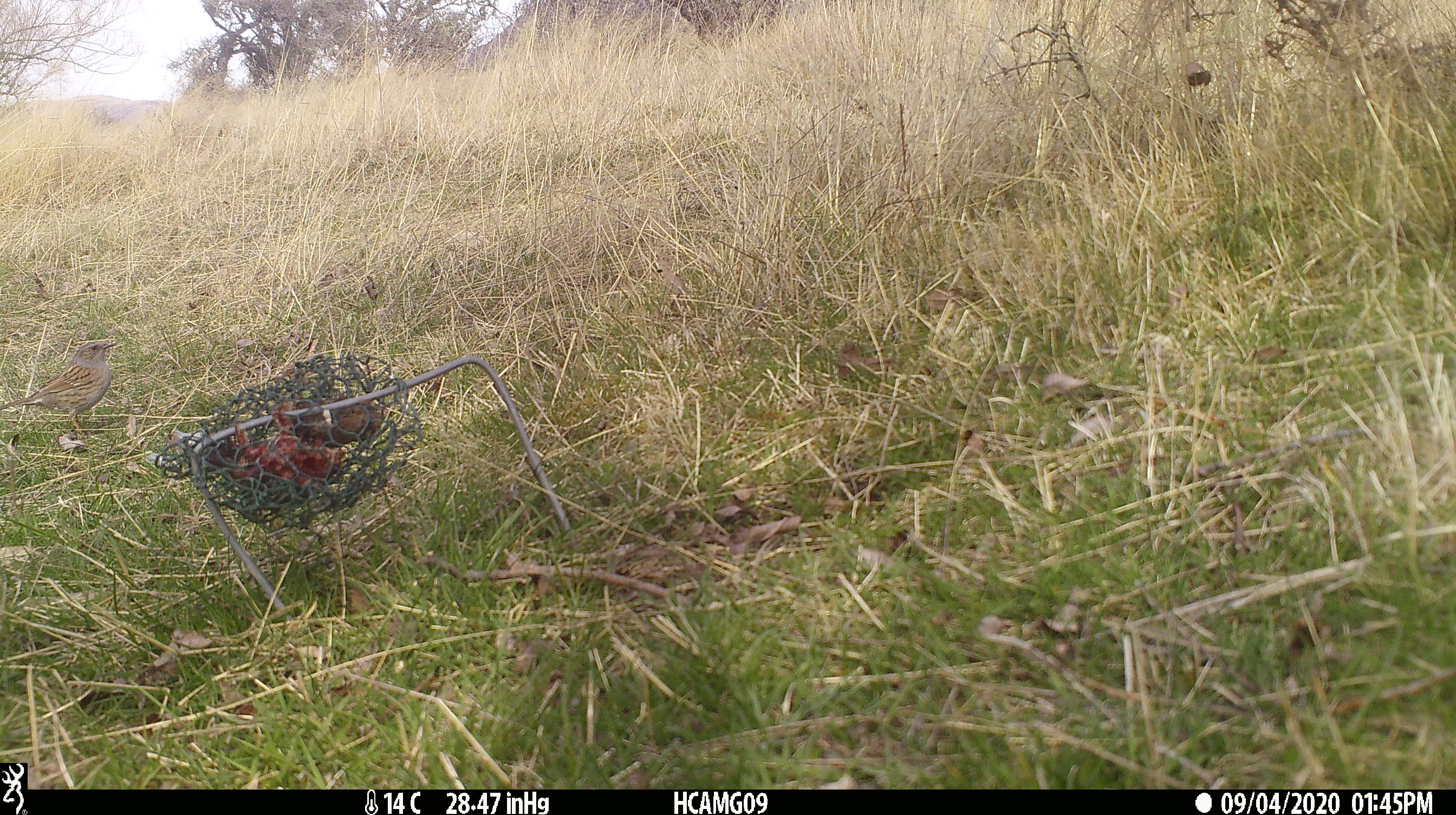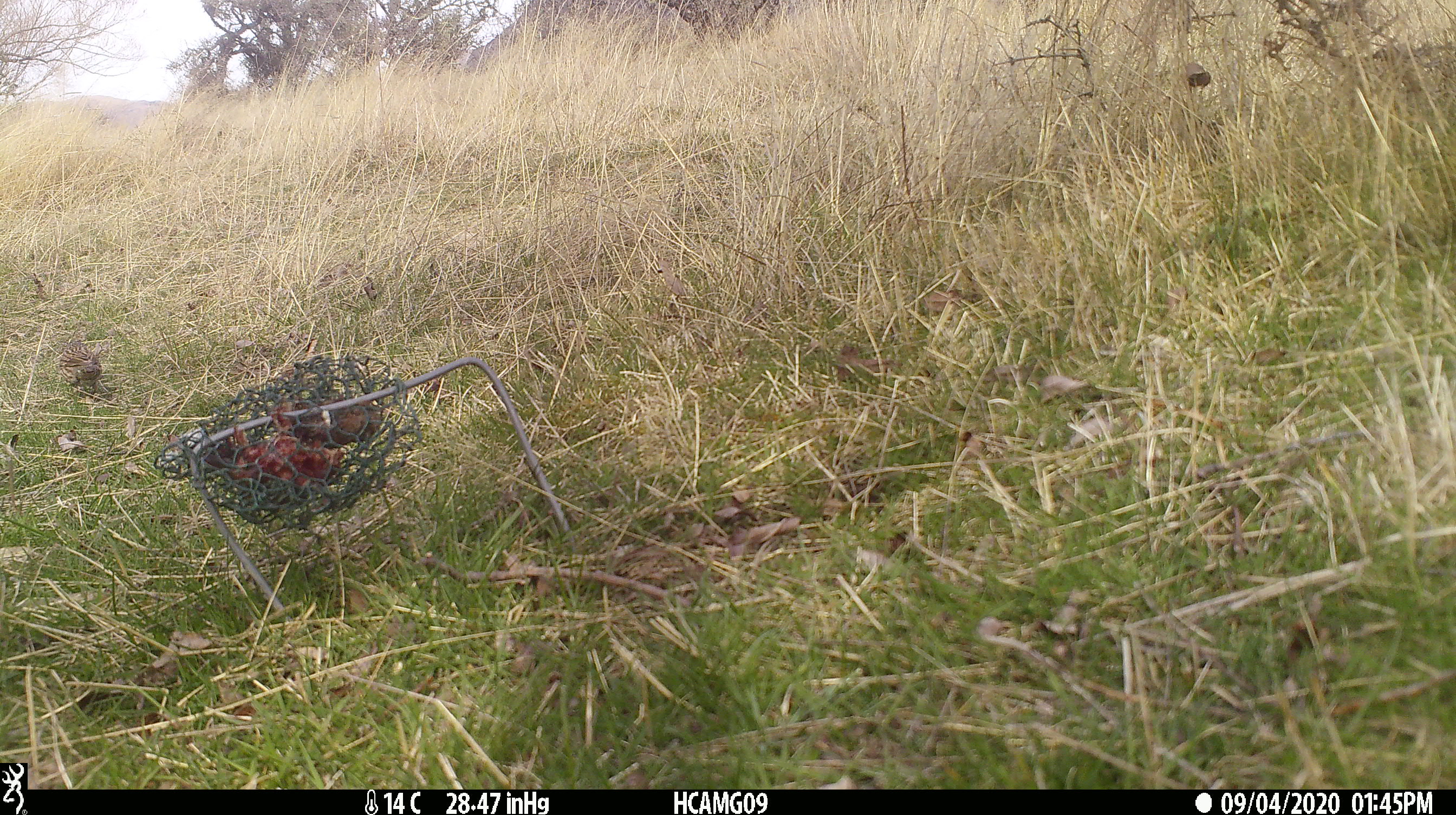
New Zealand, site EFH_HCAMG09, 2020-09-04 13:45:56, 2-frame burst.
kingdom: Animalia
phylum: Chordata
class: Aves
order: Passeriformes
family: Prunellidae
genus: Prunella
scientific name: Prunella modularis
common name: dunnock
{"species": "dunnock (Prunella modularis)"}